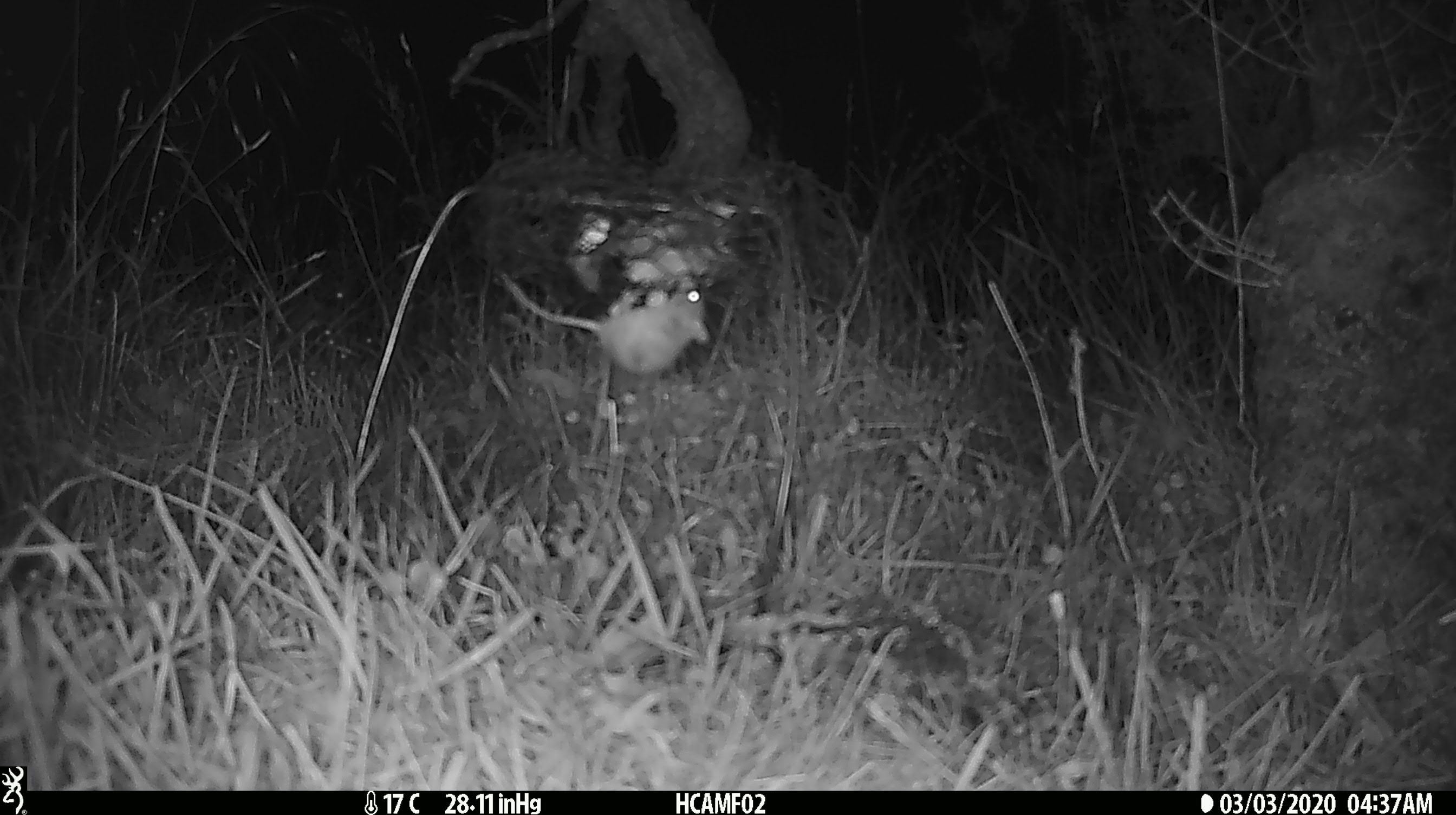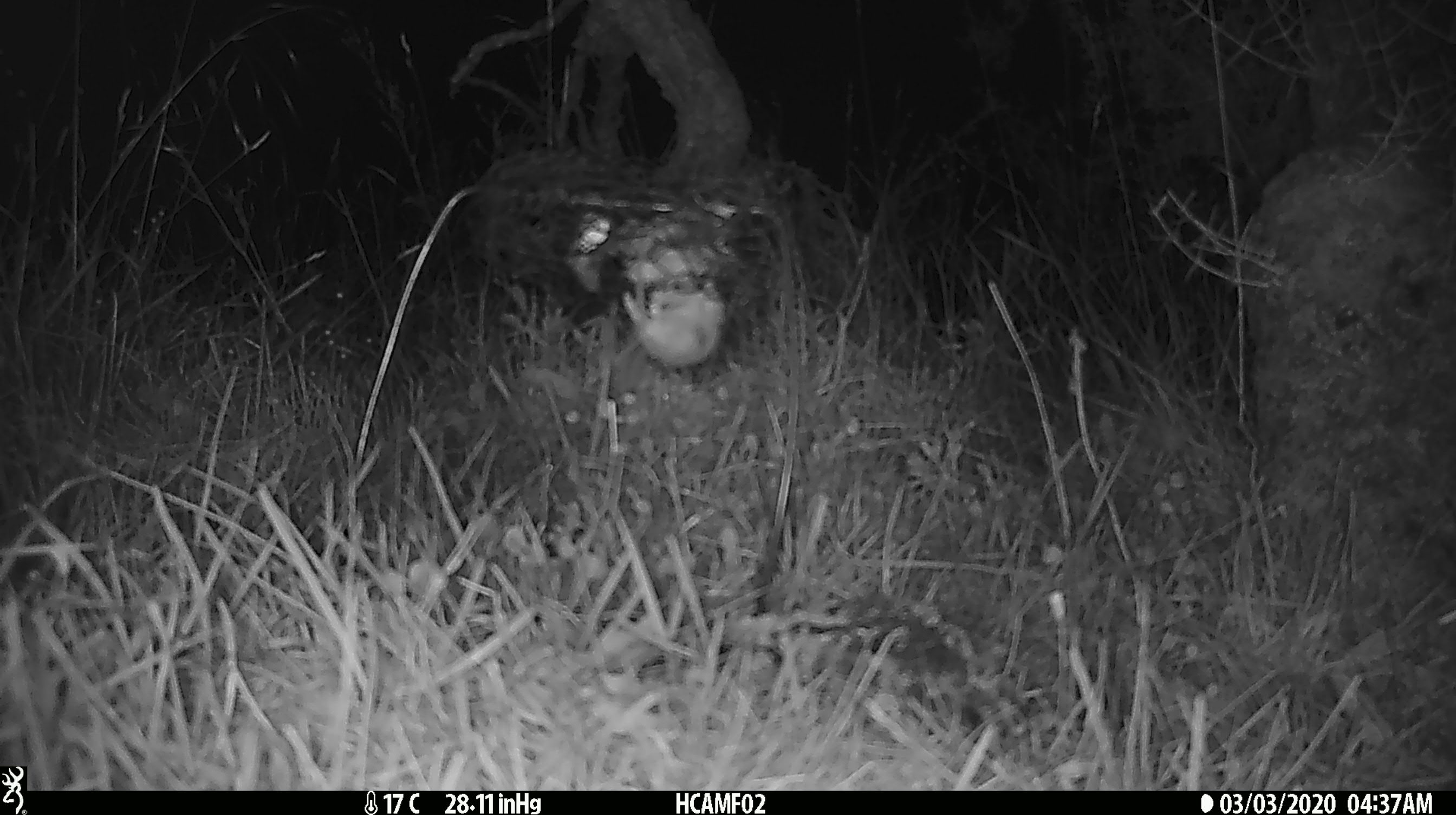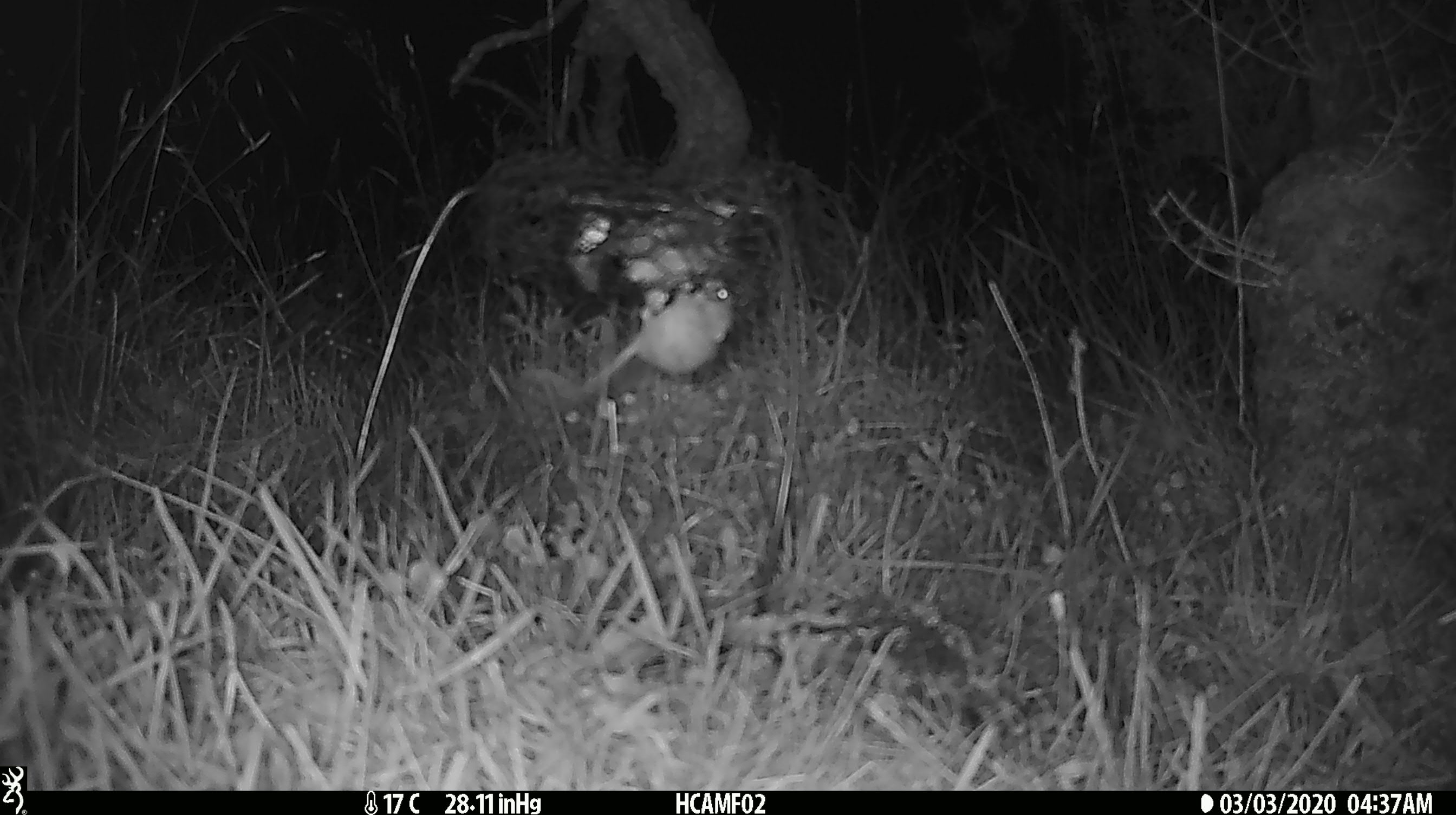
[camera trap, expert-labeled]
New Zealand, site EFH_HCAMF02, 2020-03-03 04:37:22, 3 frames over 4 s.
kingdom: Animalia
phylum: Chordata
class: Mammalia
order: Rodentia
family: Muridae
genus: Mus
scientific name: Mus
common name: mouse